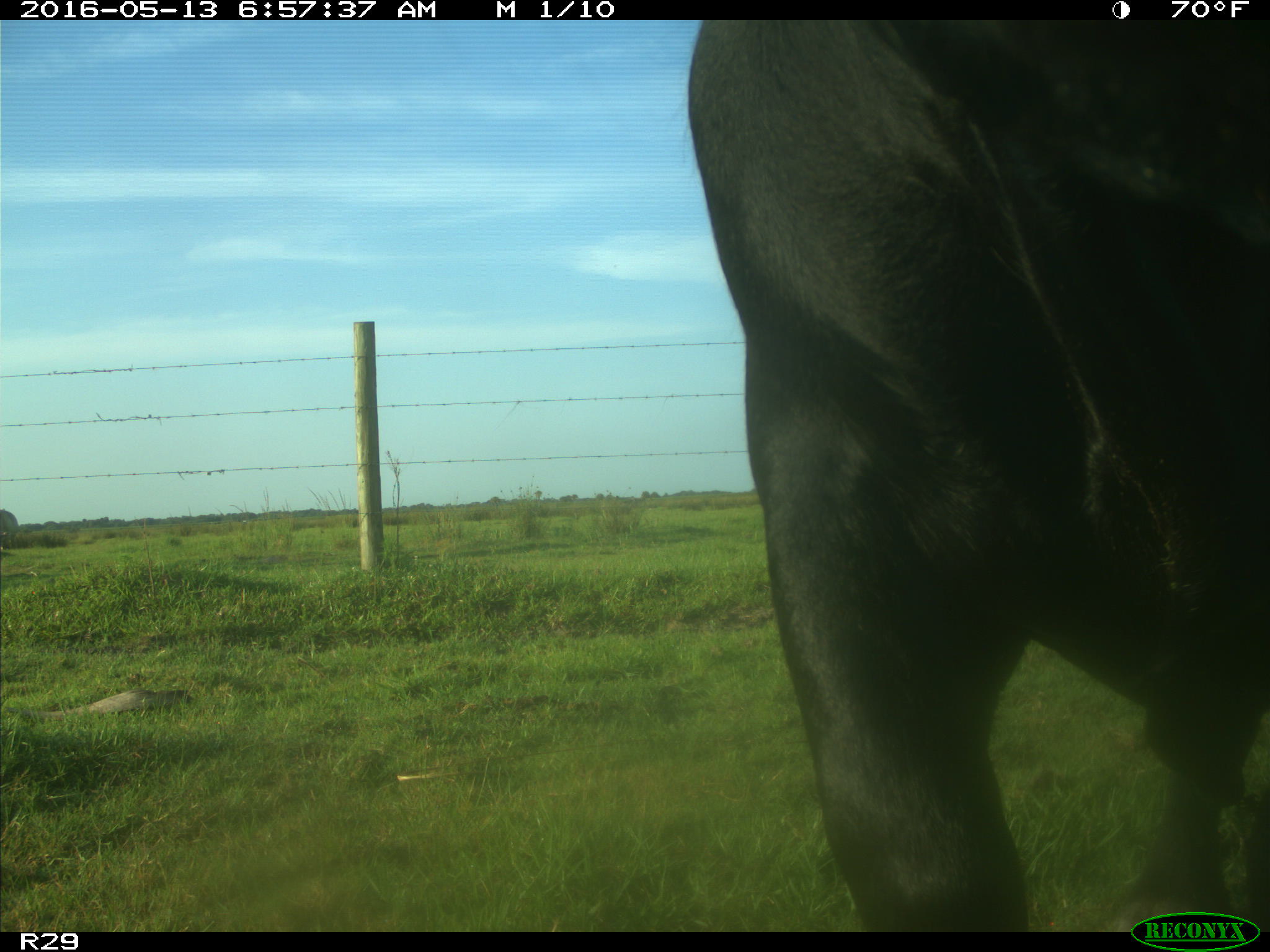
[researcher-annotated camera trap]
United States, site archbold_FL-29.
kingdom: Animalia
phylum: Chordata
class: Mammalia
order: Artiodactyla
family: Bovidae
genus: Bos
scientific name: Bos taurus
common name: domestic cow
Bos taurus (domestic cow).